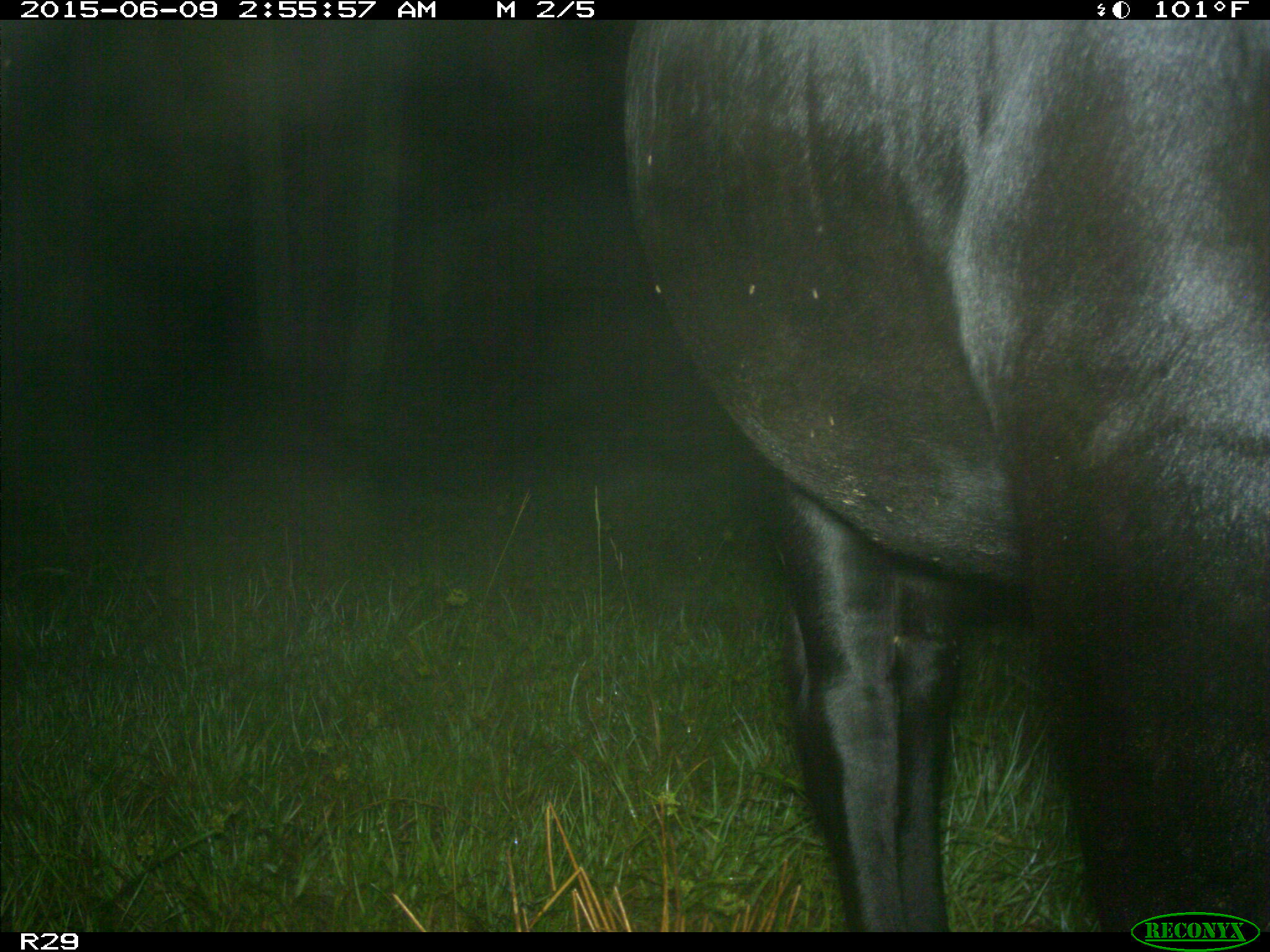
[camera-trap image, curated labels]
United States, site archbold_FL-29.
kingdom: Animalia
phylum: Chordata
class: Mammalia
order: Artiodactyla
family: Bovidae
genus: Bos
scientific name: Bos taurus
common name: domestic cow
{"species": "Bos taurus (domestic cow)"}